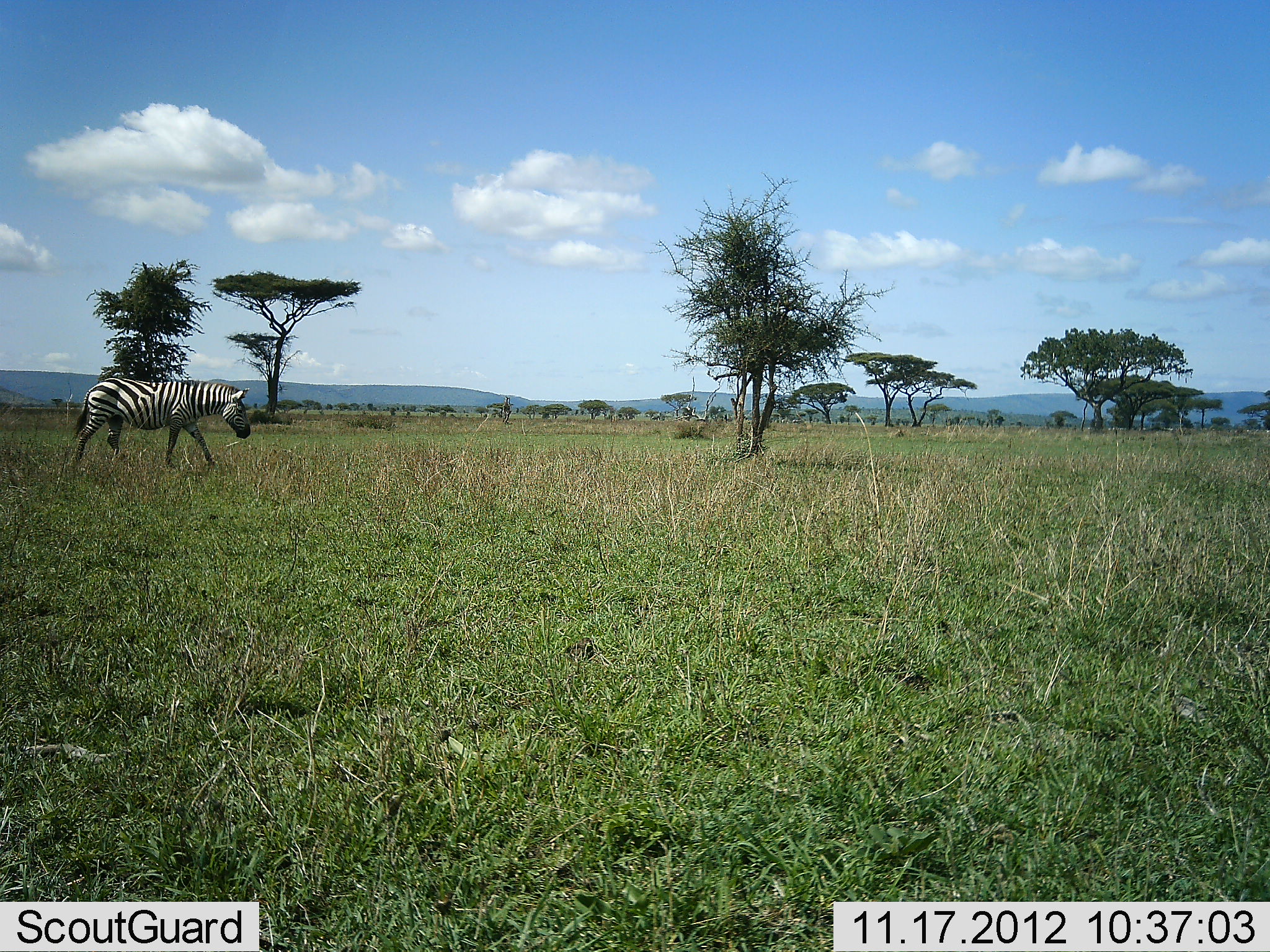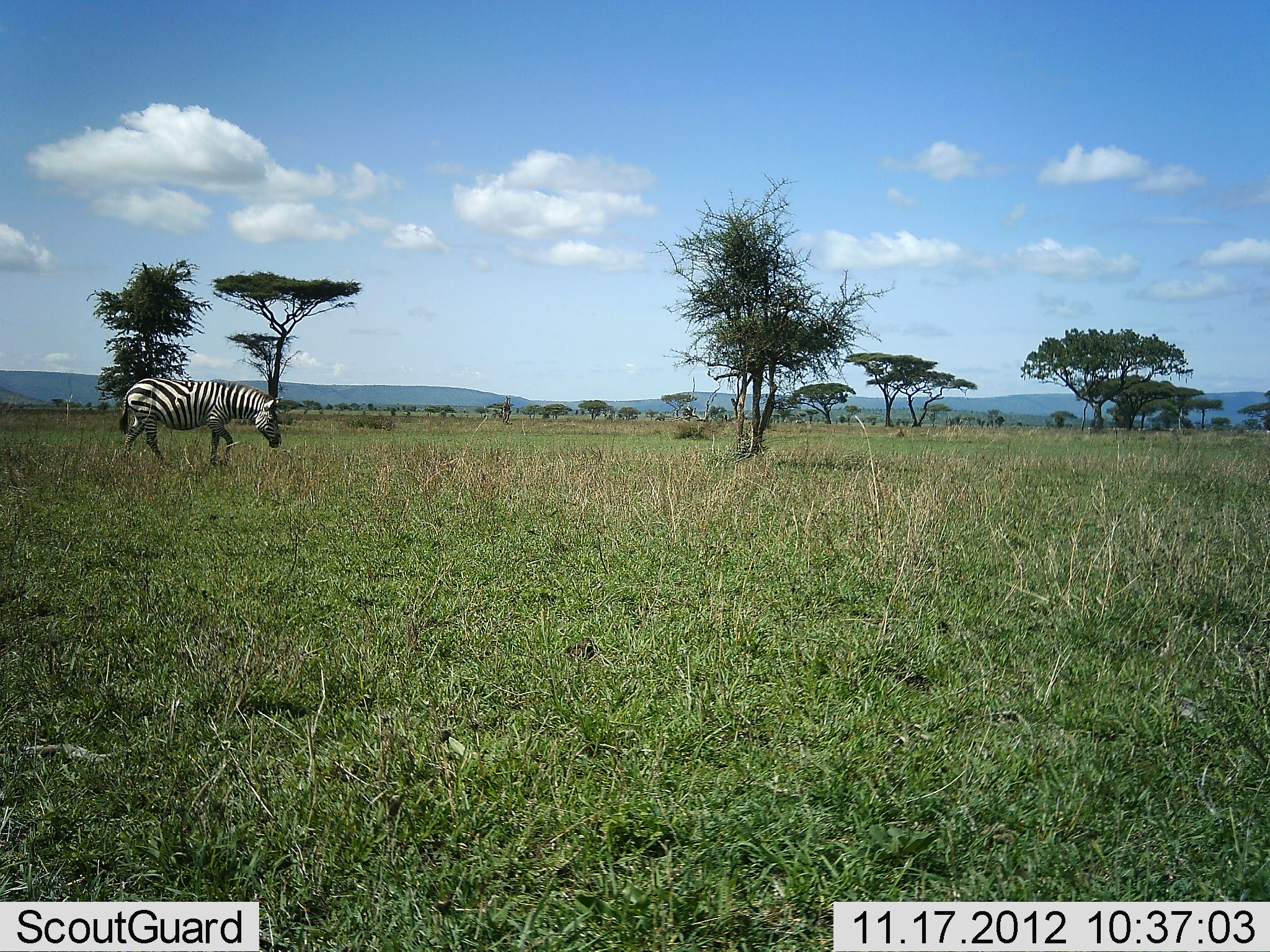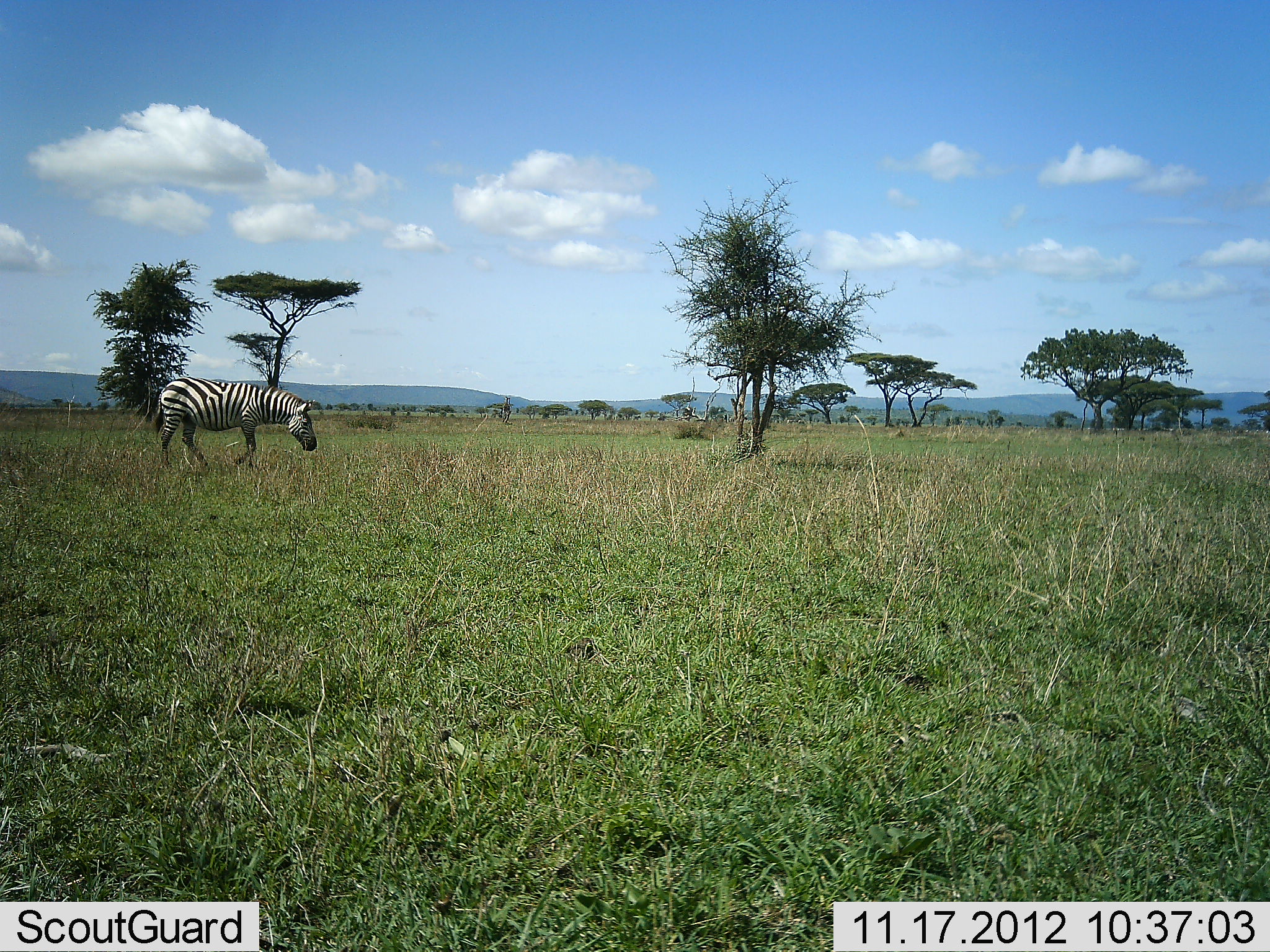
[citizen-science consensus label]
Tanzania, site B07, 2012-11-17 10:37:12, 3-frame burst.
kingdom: Animalia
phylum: Chordata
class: Mammalia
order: Perissodactyla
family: Equidae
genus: Equus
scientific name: Equus quagga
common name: plains zebra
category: zebra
Zebra (plains zebra) (Equus quagga), count 1. Behavior (volunteer vote fractions): standing 10%, resting 0%, moving 100%, interacting 0%. Young present (vote fraction): 0%. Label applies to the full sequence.